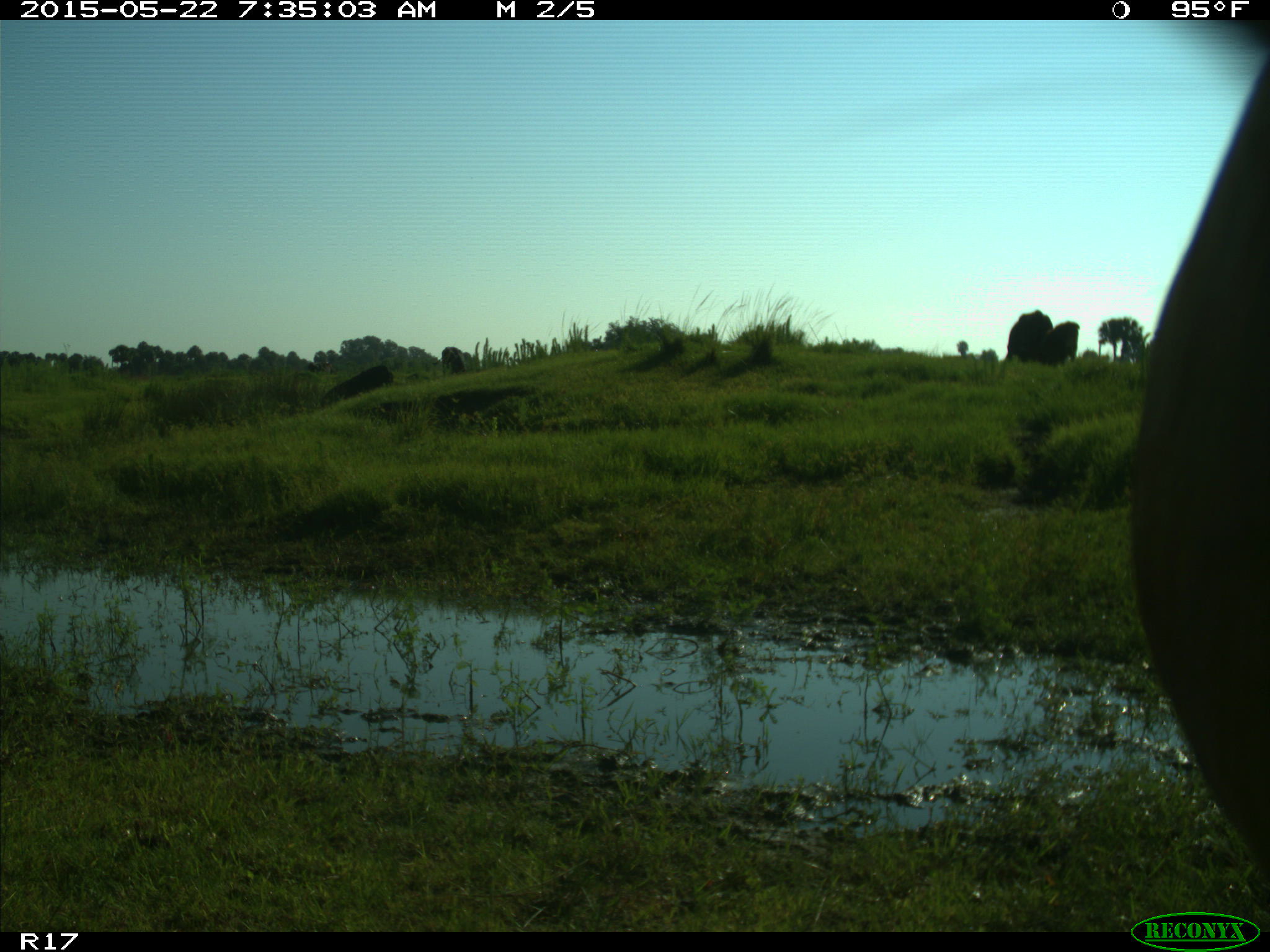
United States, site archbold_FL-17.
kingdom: Animalia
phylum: Chordata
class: Mammalia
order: Artiodactyla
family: Bovidae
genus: Bos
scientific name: Bos taurus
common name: domestic cow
Bos taurus (domestic cow).